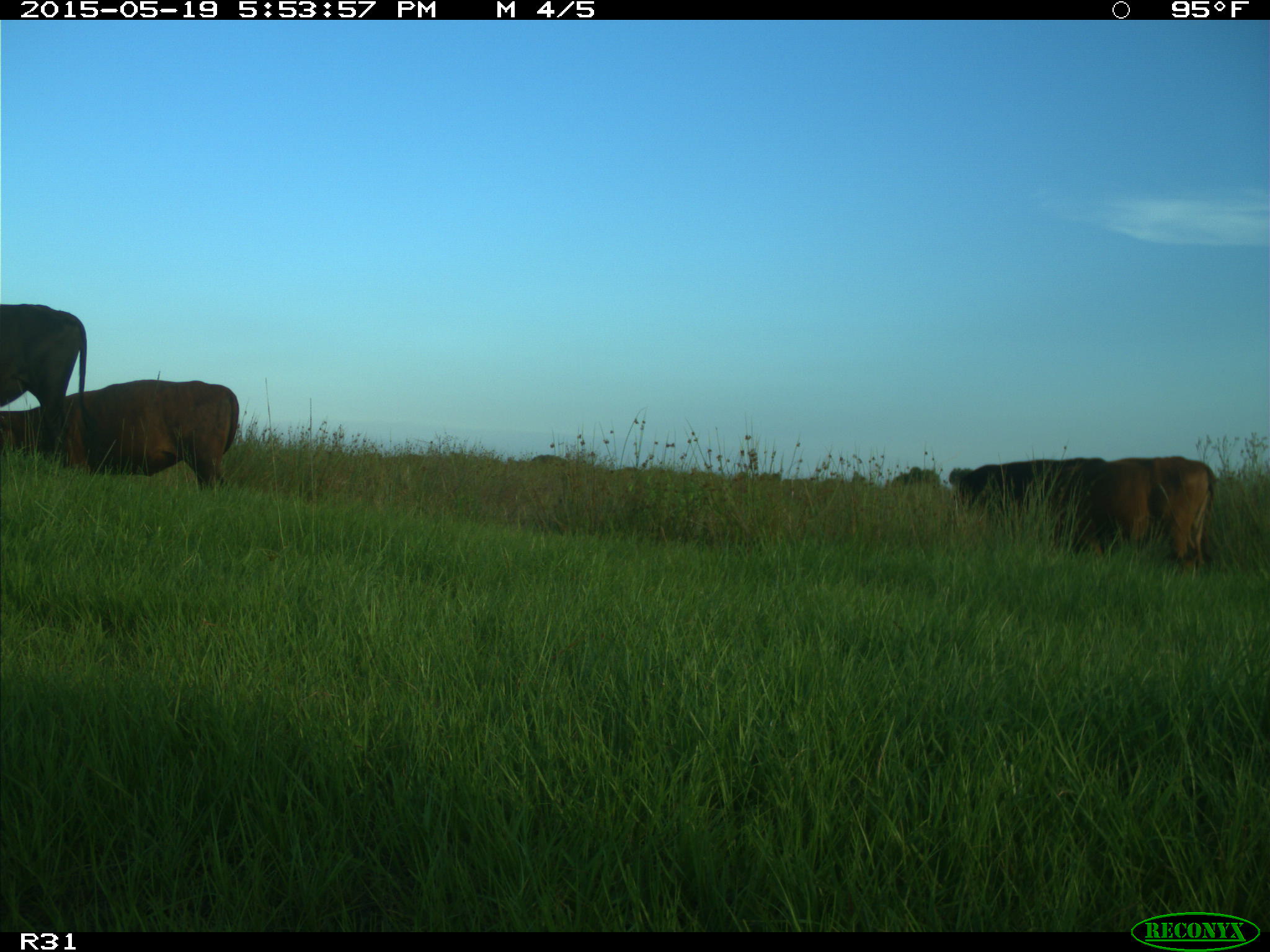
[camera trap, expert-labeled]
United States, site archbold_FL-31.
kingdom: Animalia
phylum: Chordata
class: Mammalia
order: Artiodactyla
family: Bovidae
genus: Bos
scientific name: Bos taurus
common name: domestic cow